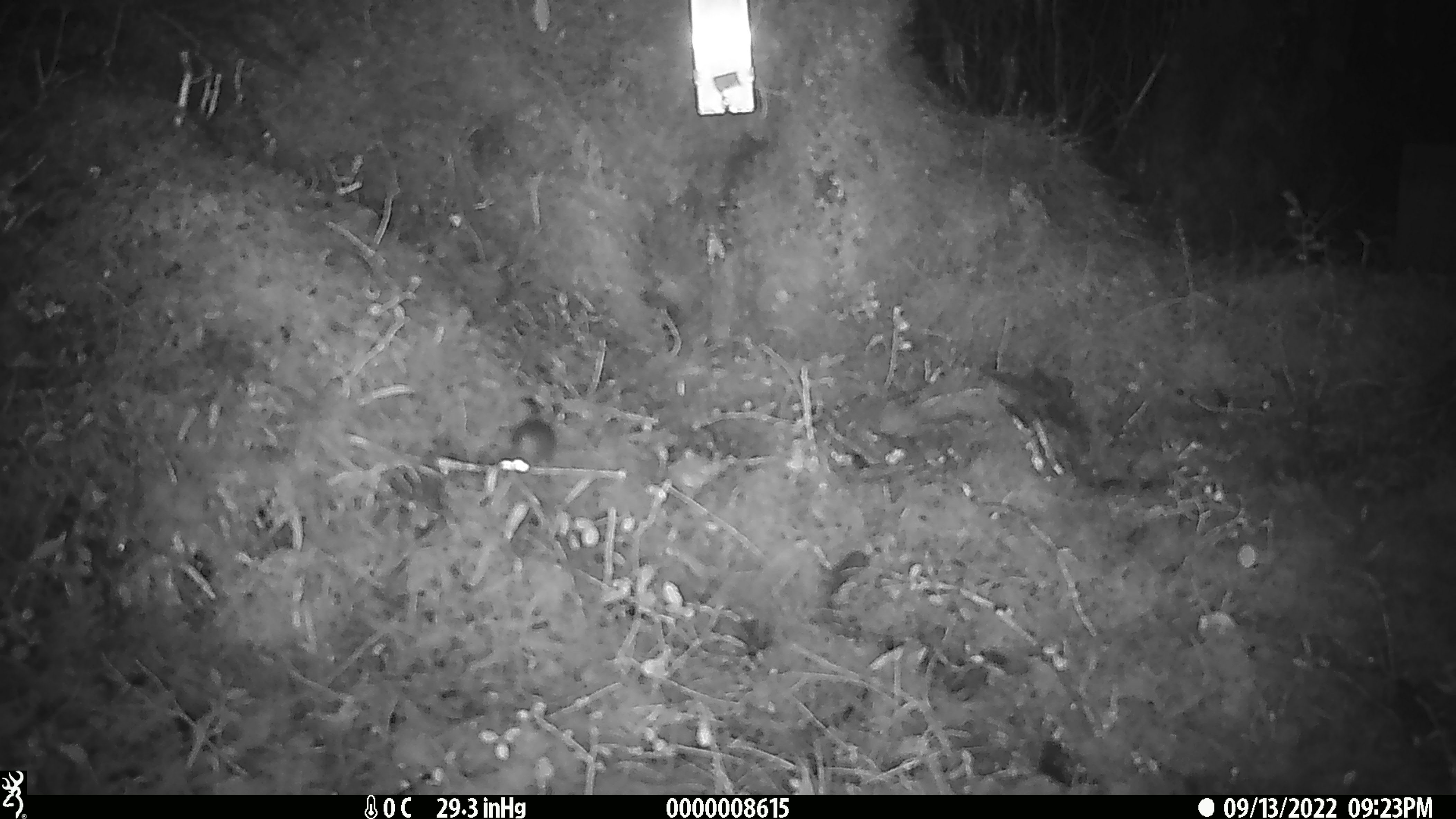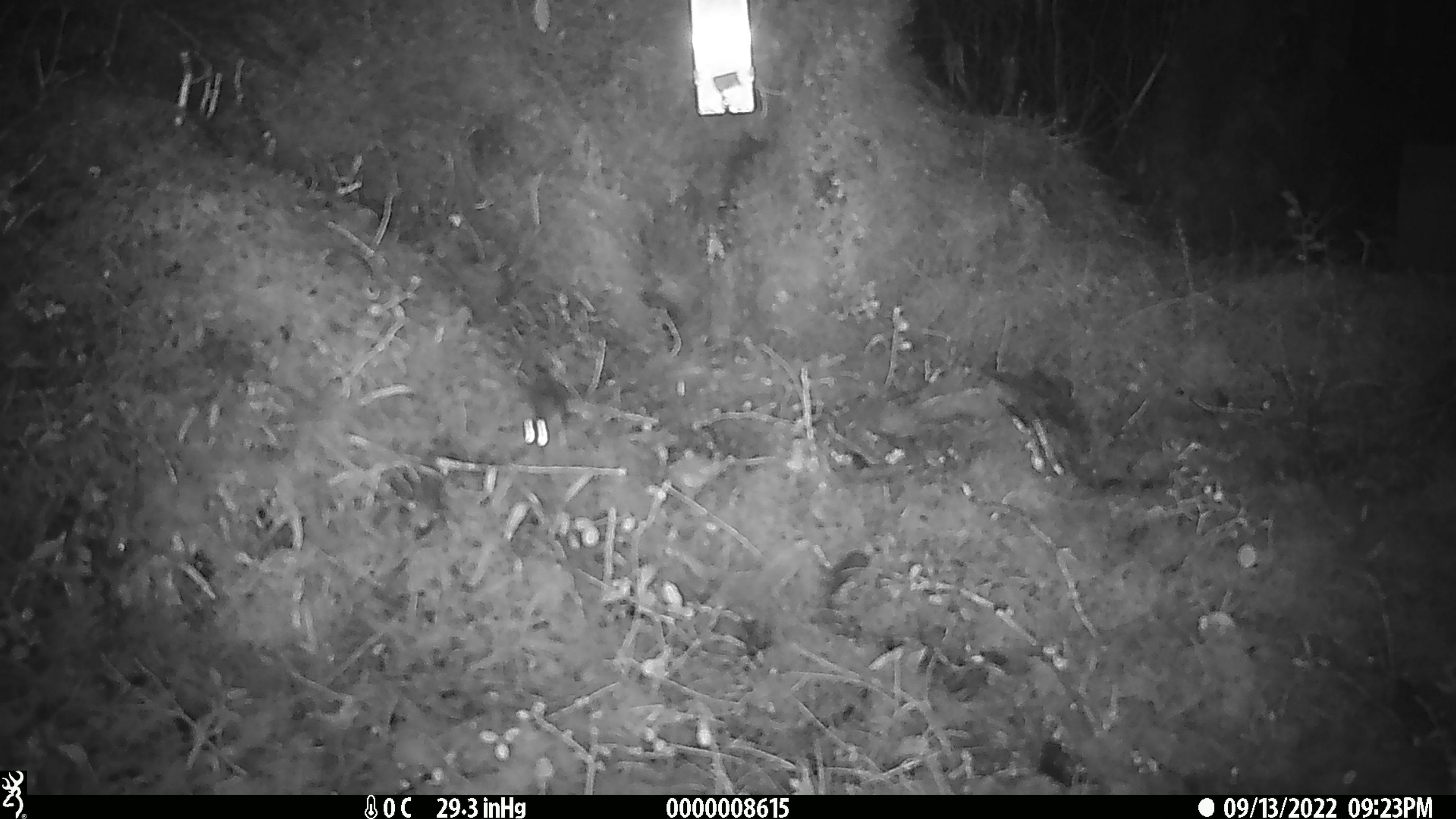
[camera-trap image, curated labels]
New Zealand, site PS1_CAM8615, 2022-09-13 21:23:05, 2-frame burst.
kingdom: Animalia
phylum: Chordata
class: Mammalia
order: Rodentia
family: Muridae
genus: Mus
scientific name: Mus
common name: mouse